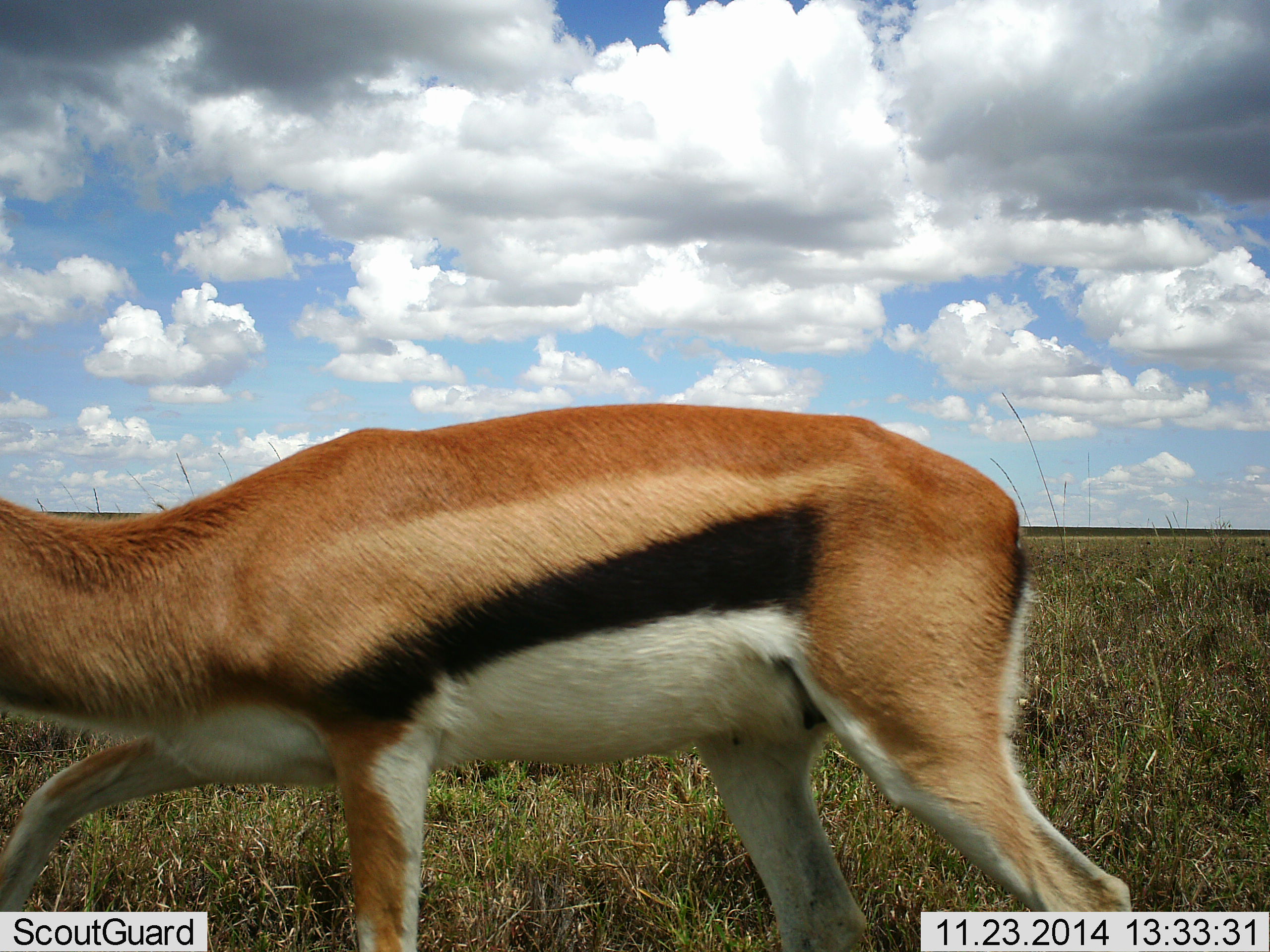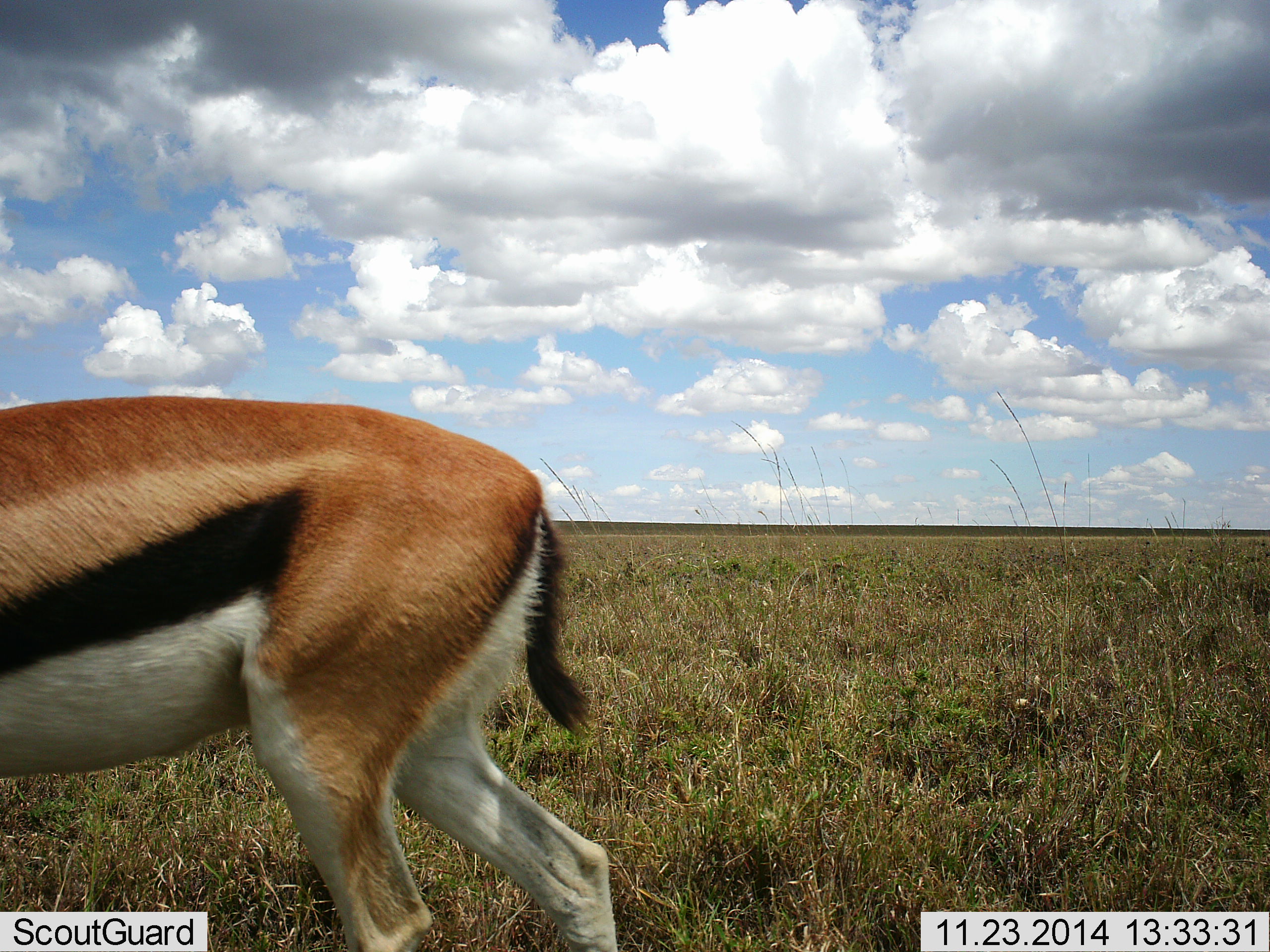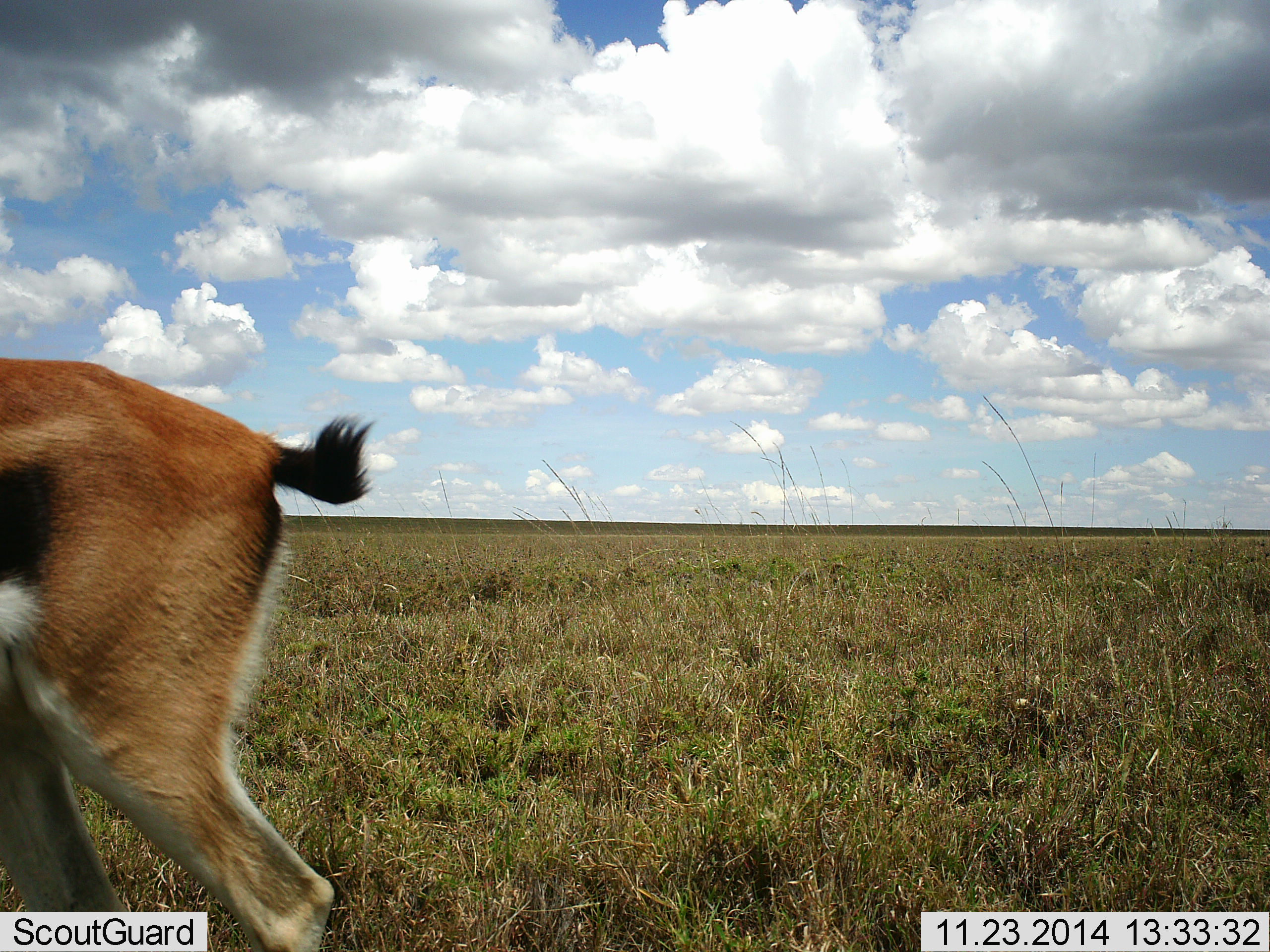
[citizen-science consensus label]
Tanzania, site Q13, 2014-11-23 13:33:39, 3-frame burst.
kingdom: Animalia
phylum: Chordata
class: Mammalia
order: Artiodactyla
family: Bovidae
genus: Eudorcas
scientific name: Eudorcas thomsonii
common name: thomson's gazelle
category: gazellethomsons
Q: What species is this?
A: Gazellethomsons (thomson's gazelle) (Eudorcas thomsonii).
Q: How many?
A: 1.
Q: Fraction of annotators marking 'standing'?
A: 0%.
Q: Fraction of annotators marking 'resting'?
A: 0%.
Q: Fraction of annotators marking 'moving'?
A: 100%.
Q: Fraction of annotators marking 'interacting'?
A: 0%.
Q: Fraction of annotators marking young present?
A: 0%.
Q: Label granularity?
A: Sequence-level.